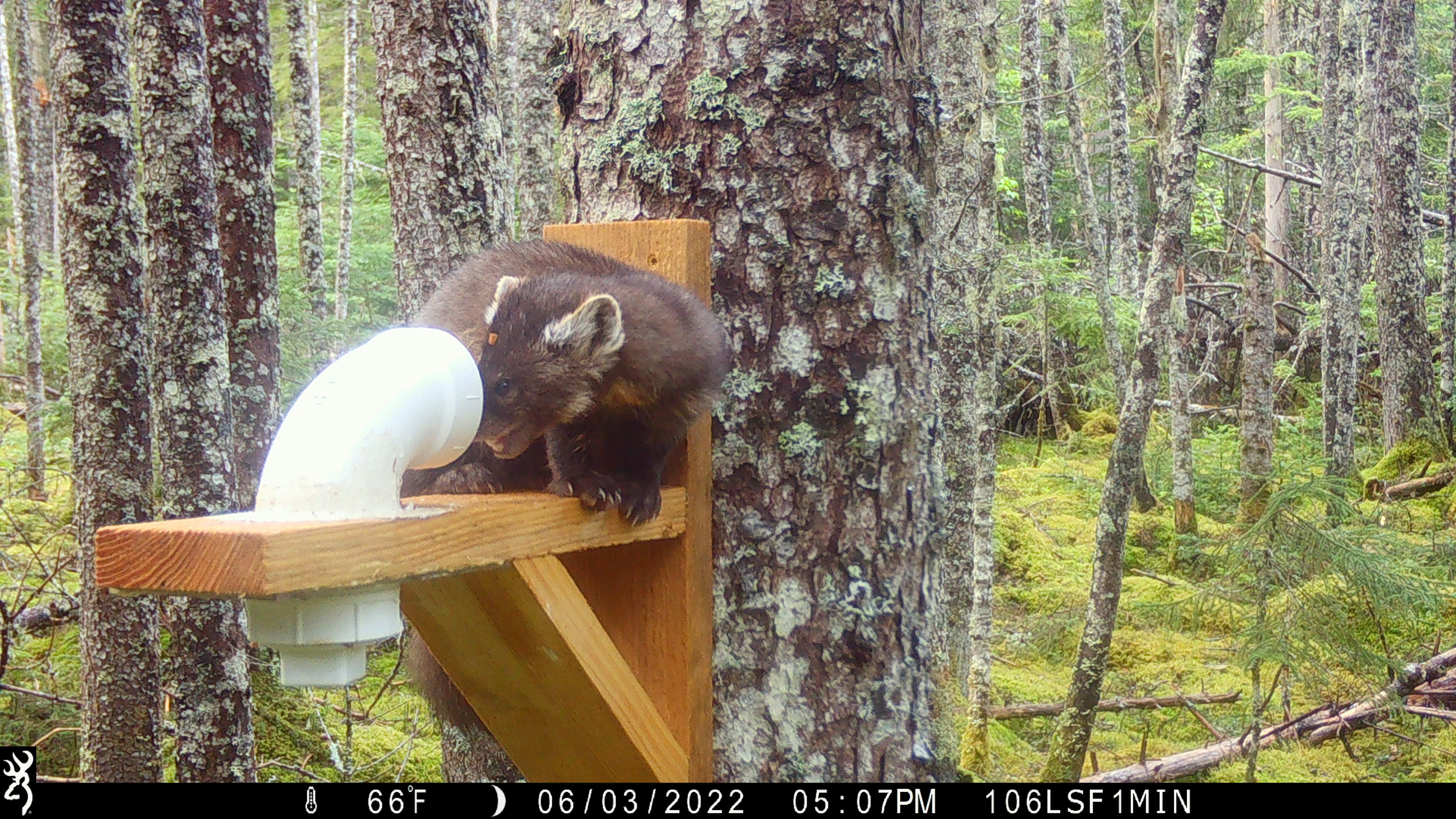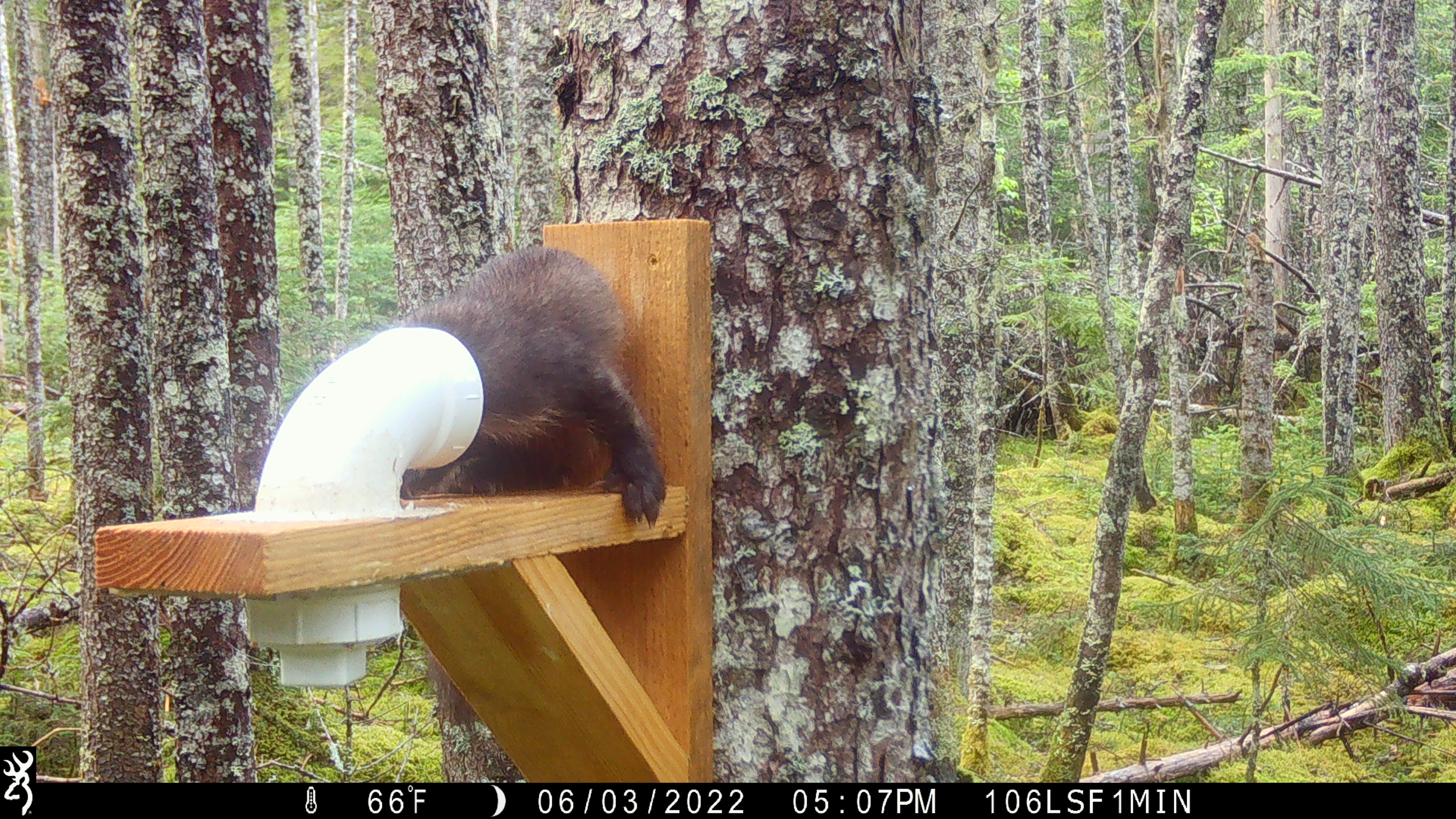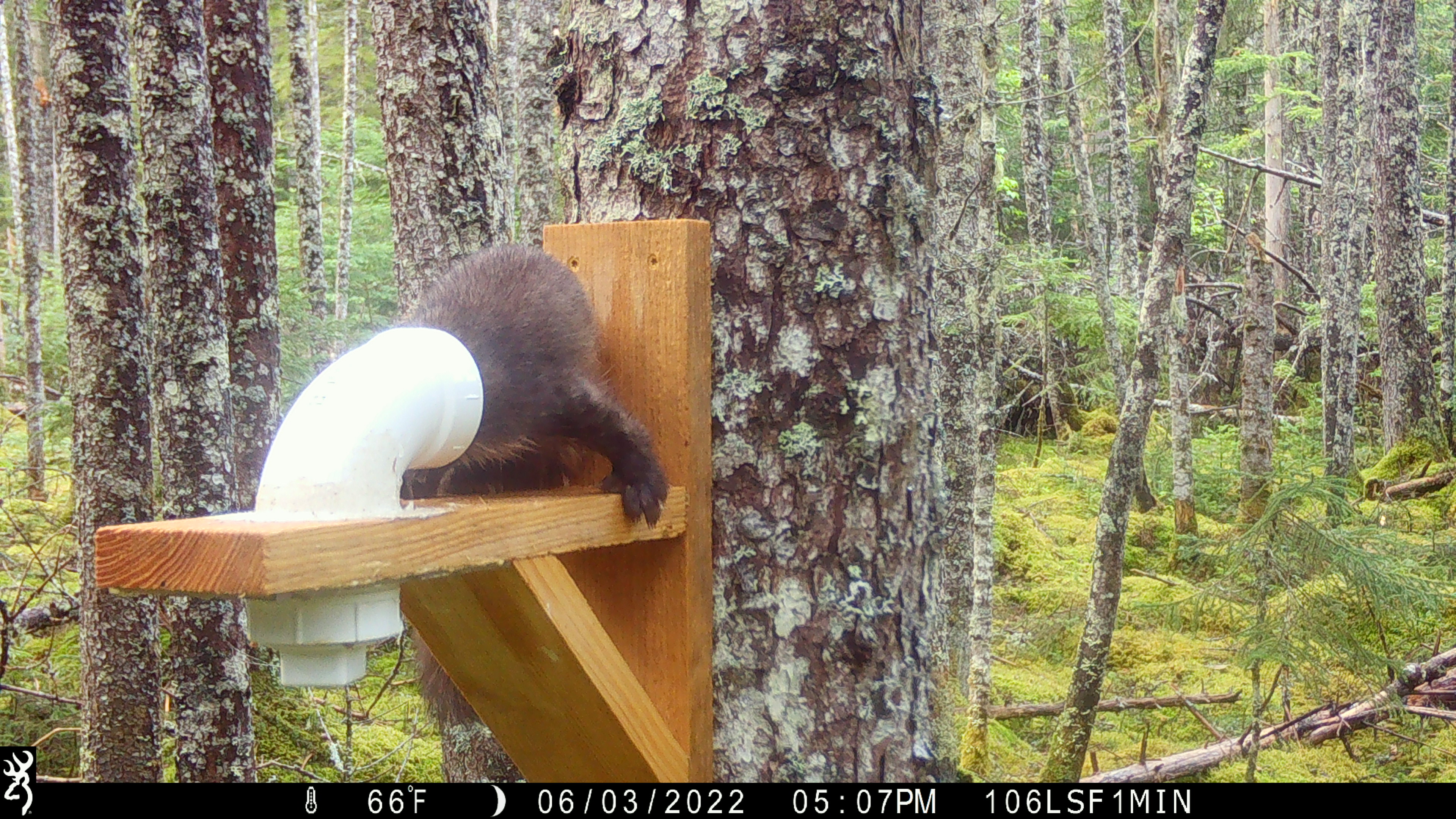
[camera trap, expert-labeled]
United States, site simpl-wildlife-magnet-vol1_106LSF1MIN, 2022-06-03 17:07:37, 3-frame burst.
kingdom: Animalia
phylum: Chordata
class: Mammalia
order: Carnivora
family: Mustelidae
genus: Martes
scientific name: Martes americana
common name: american marten